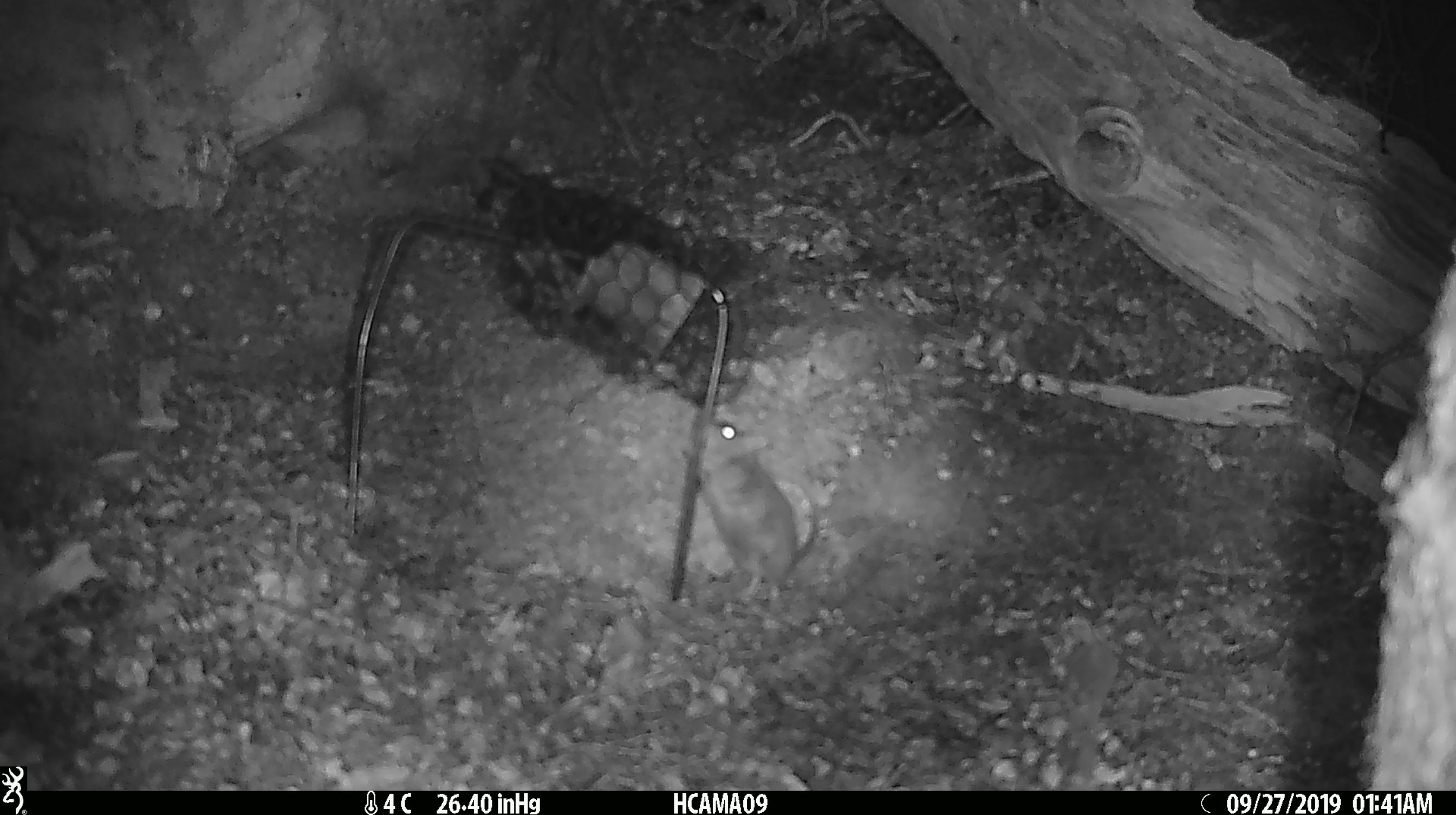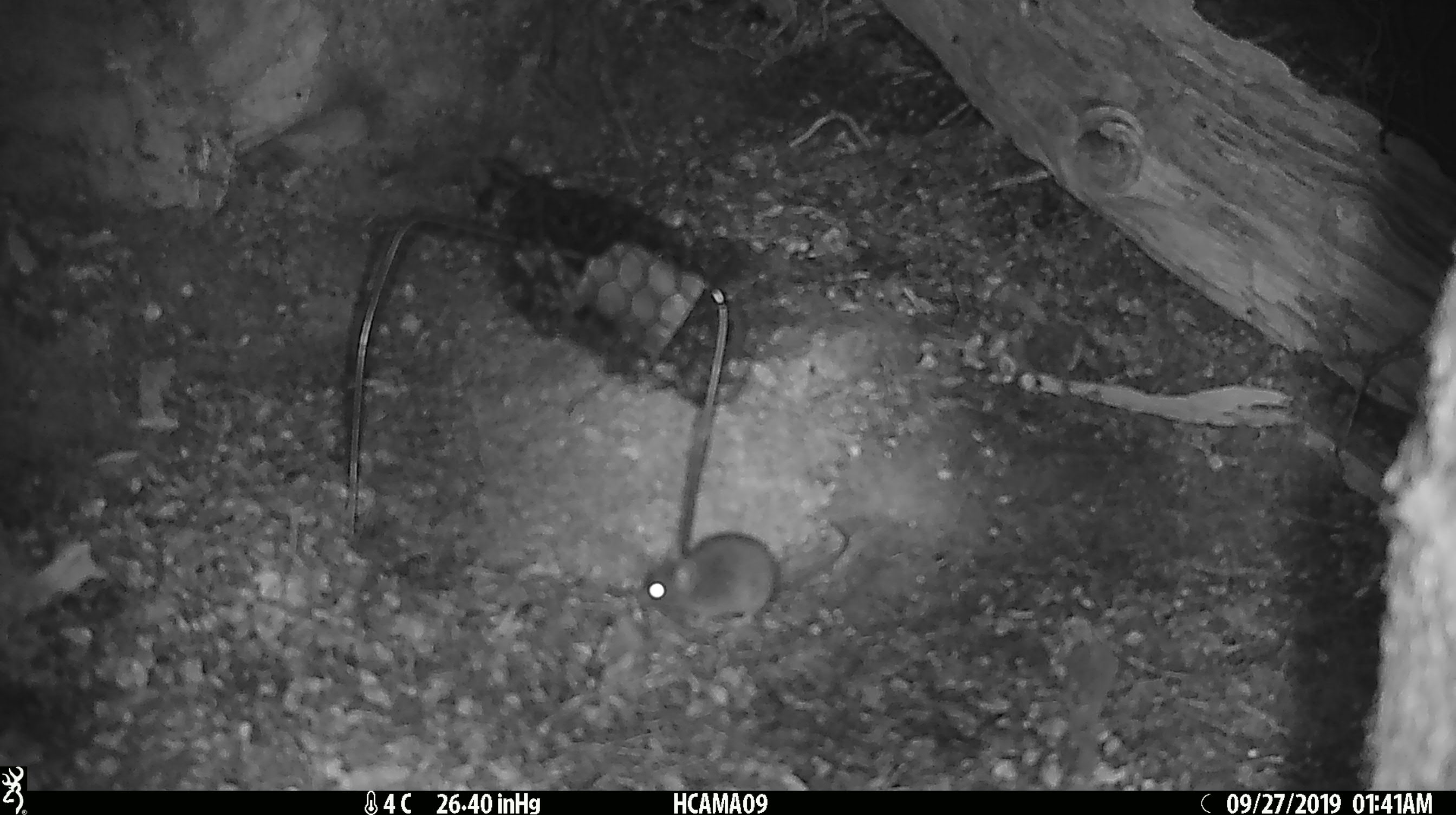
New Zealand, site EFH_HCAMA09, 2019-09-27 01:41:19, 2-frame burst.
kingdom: Animalia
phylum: Chordata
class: Mammalia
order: Rodentia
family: Muridae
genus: Mus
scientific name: Mus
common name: mouse